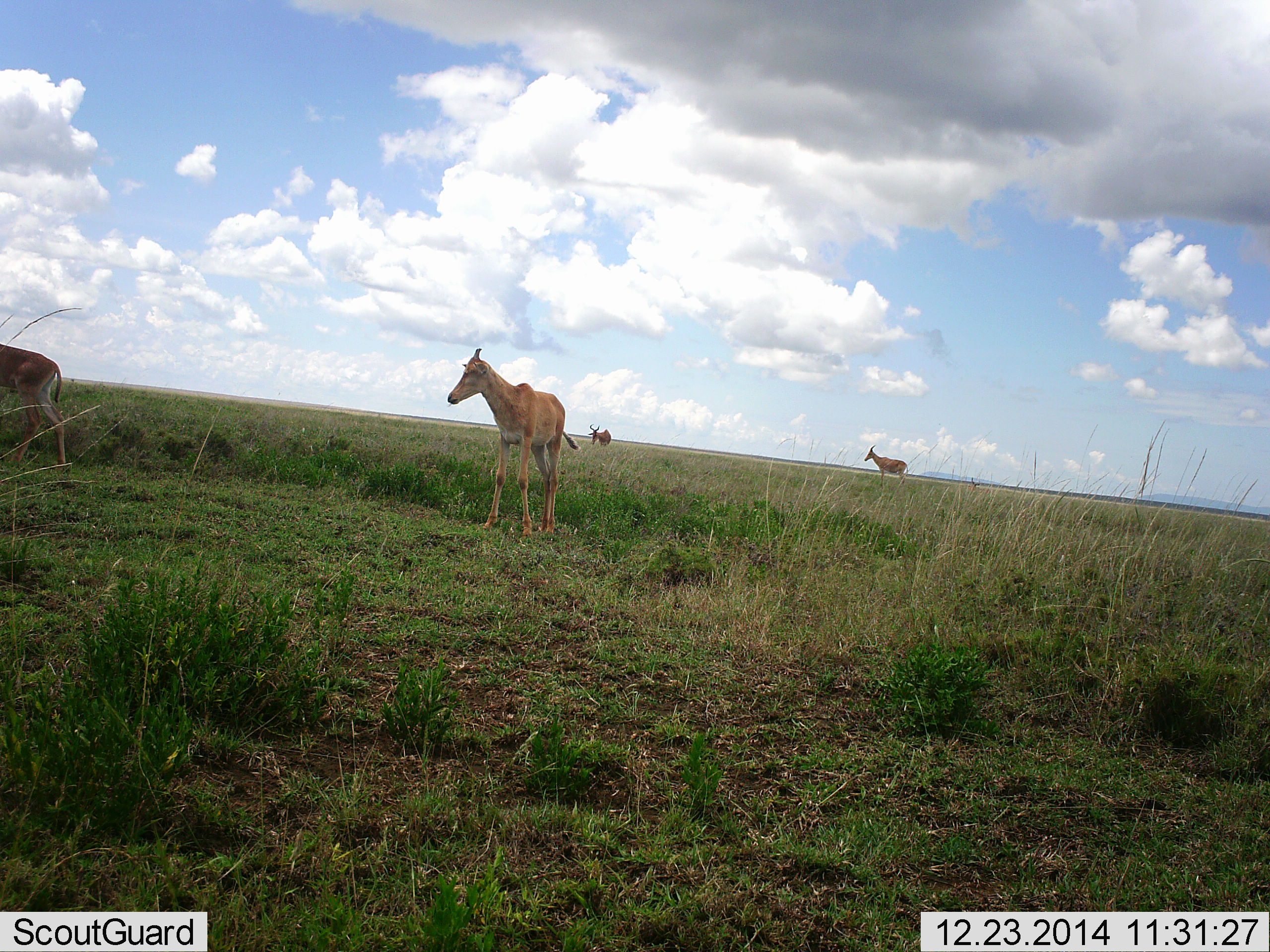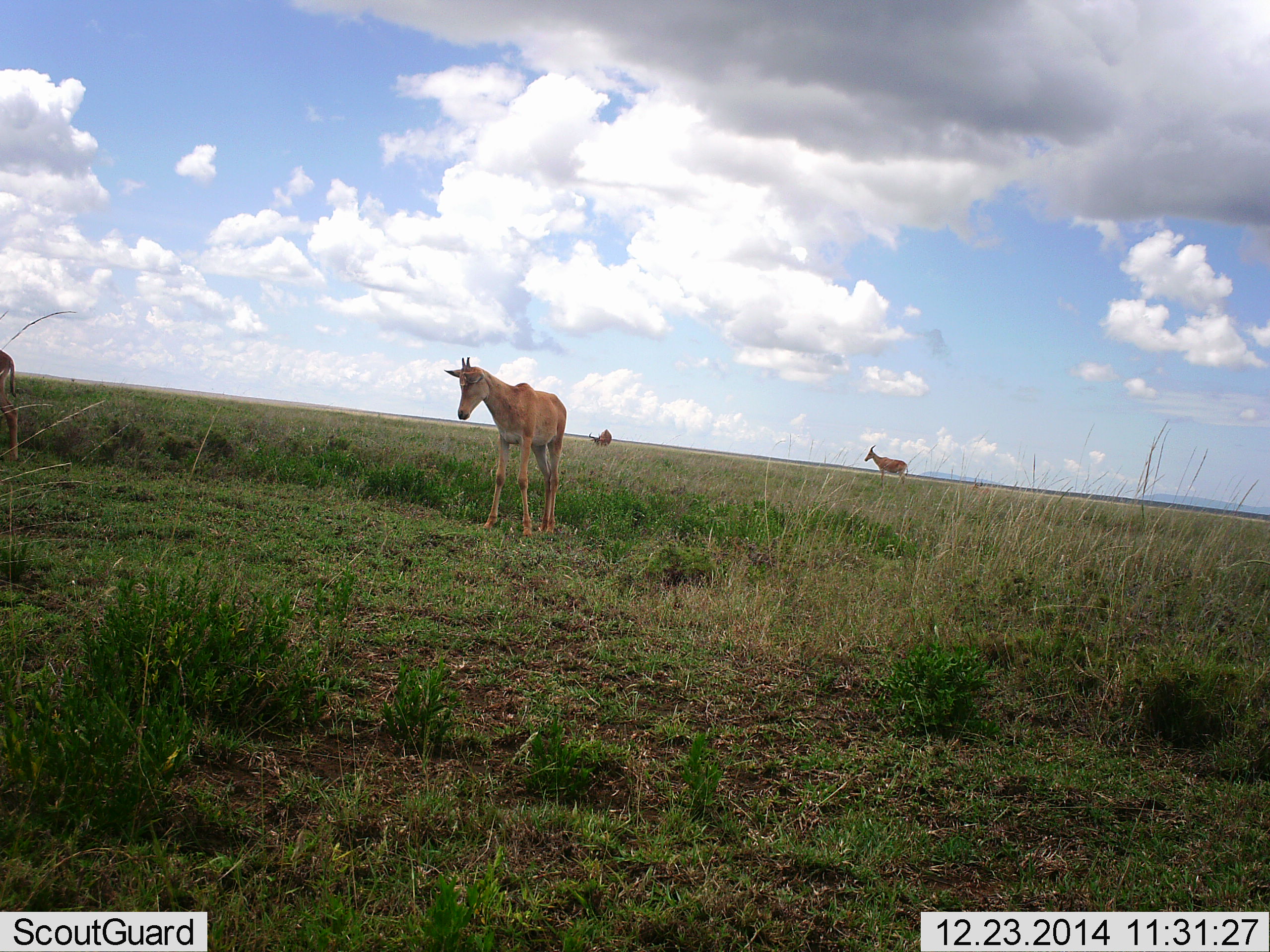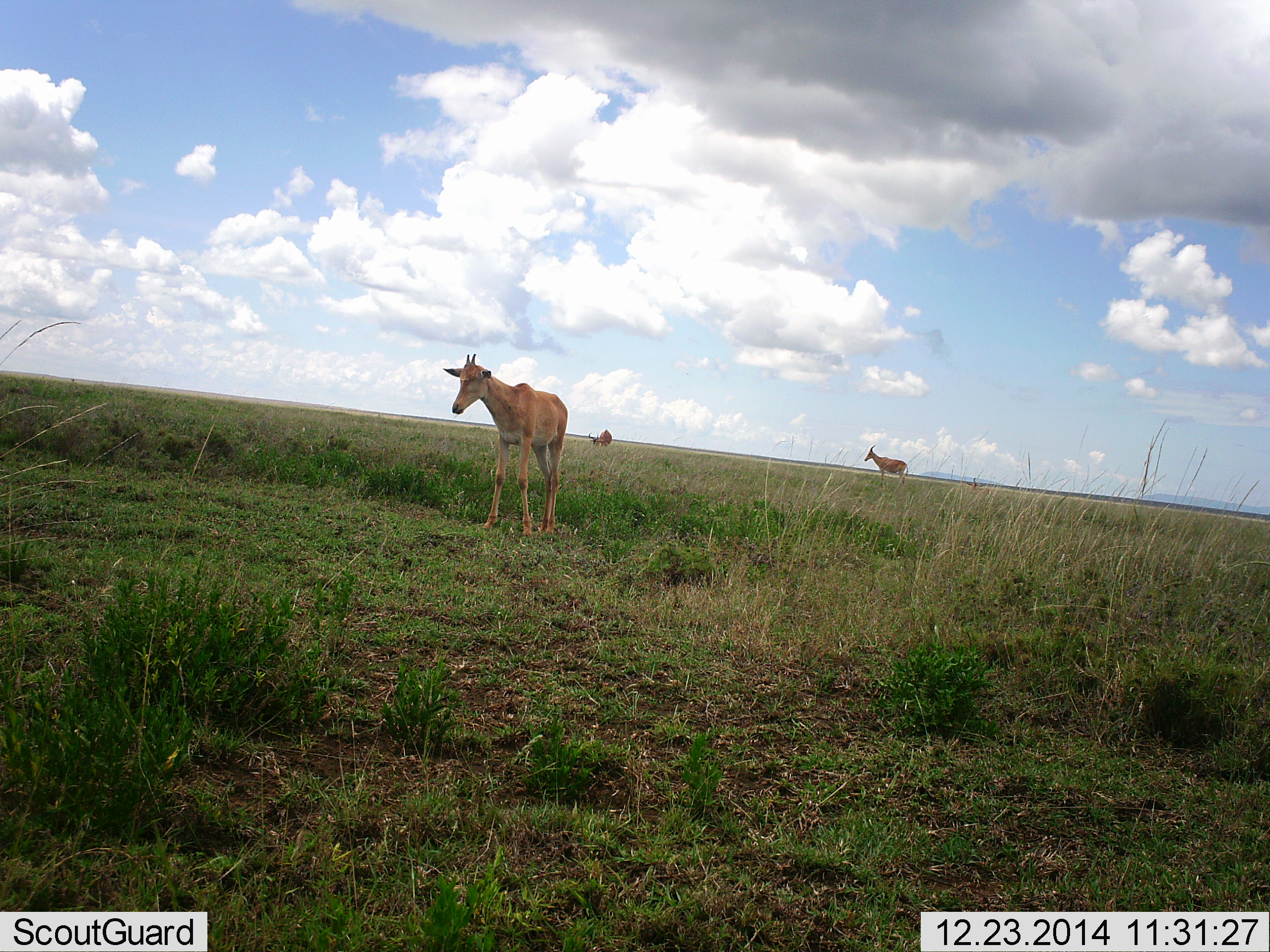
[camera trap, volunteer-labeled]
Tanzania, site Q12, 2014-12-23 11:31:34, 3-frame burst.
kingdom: Animalia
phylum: Chordata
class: Mammalia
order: Artiodactyla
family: Bovidae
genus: Alcelaphus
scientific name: Alcelaphus buselaphus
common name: hartebeest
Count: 4.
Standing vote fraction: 100%.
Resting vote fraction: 0%.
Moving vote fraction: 70%.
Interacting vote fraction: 0%.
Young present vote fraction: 30%.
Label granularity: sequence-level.